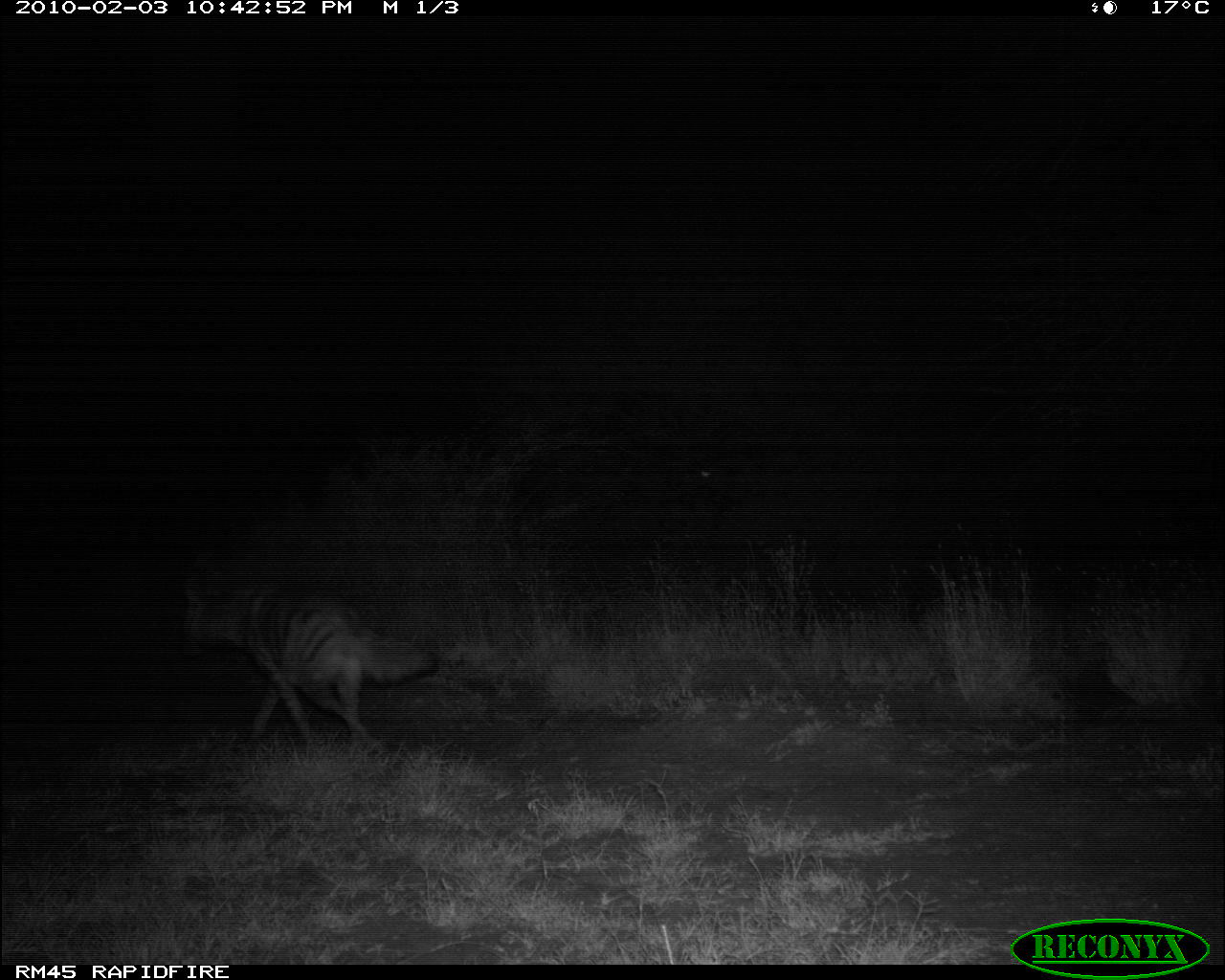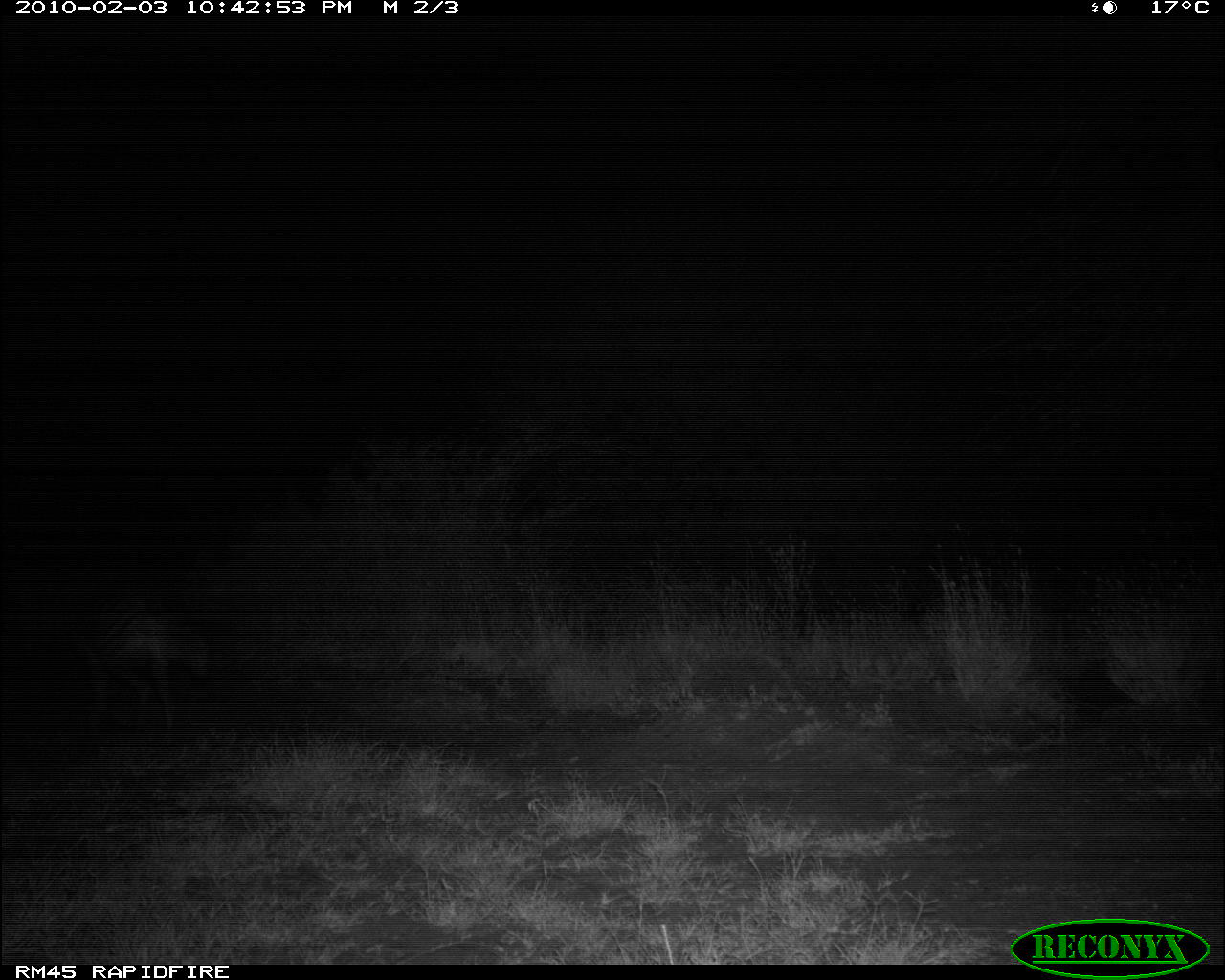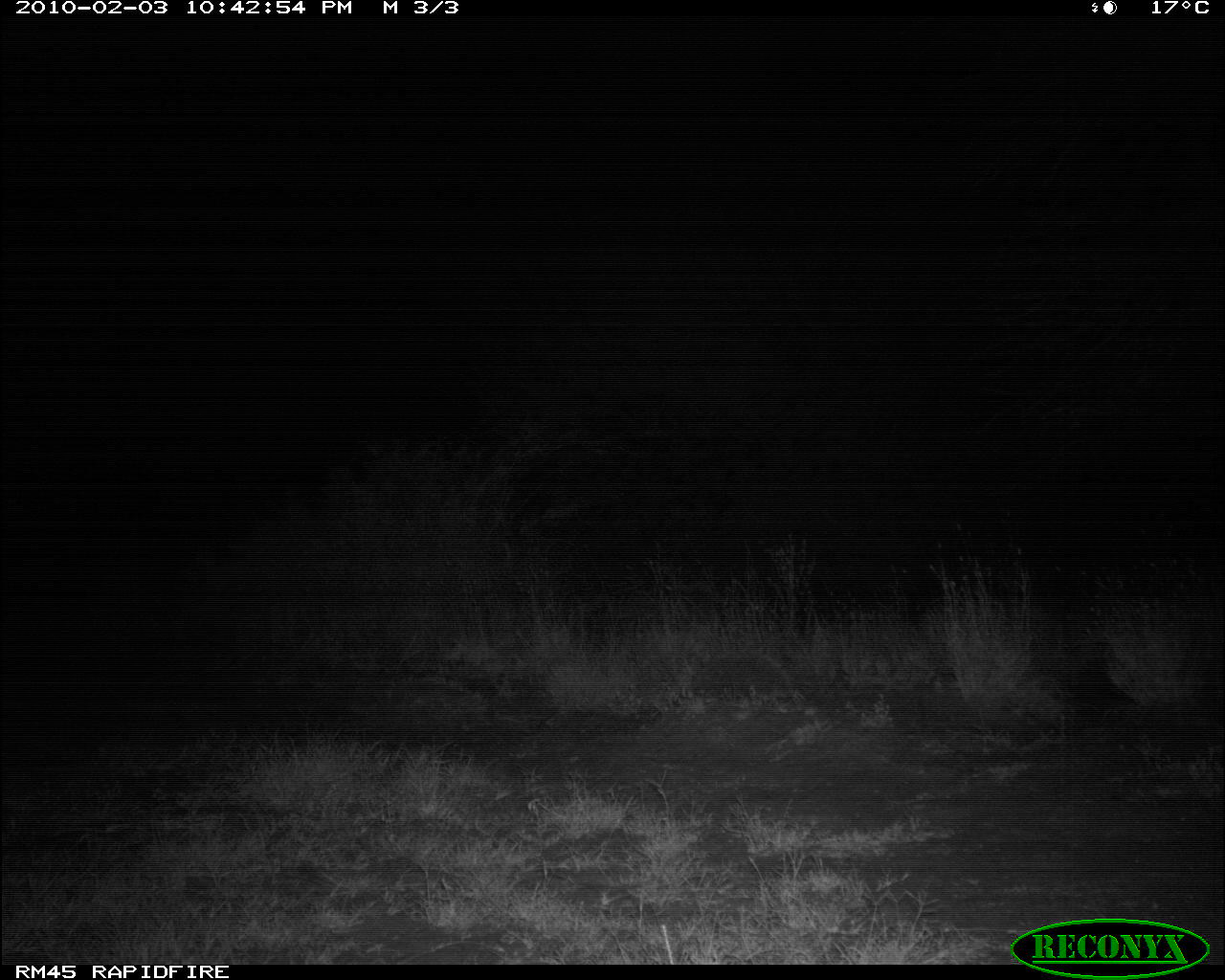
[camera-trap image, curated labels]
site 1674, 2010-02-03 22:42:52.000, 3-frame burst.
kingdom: Animalia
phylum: Chordata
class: Mammalia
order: Carnivora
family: Hyaenidae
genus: Hyaena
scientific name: Hyaena hyaena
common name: striped hyena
Hyaena hyaena (striped hyena), count 1.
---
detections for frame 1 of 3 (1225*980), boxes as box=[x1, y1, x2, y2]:
hyaena hyaena: box=[179, 569, 437, 750]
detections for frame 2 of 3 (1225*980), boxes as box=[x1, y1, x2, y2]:
hyaena hyaena: box=[30, 595, 209, 733]